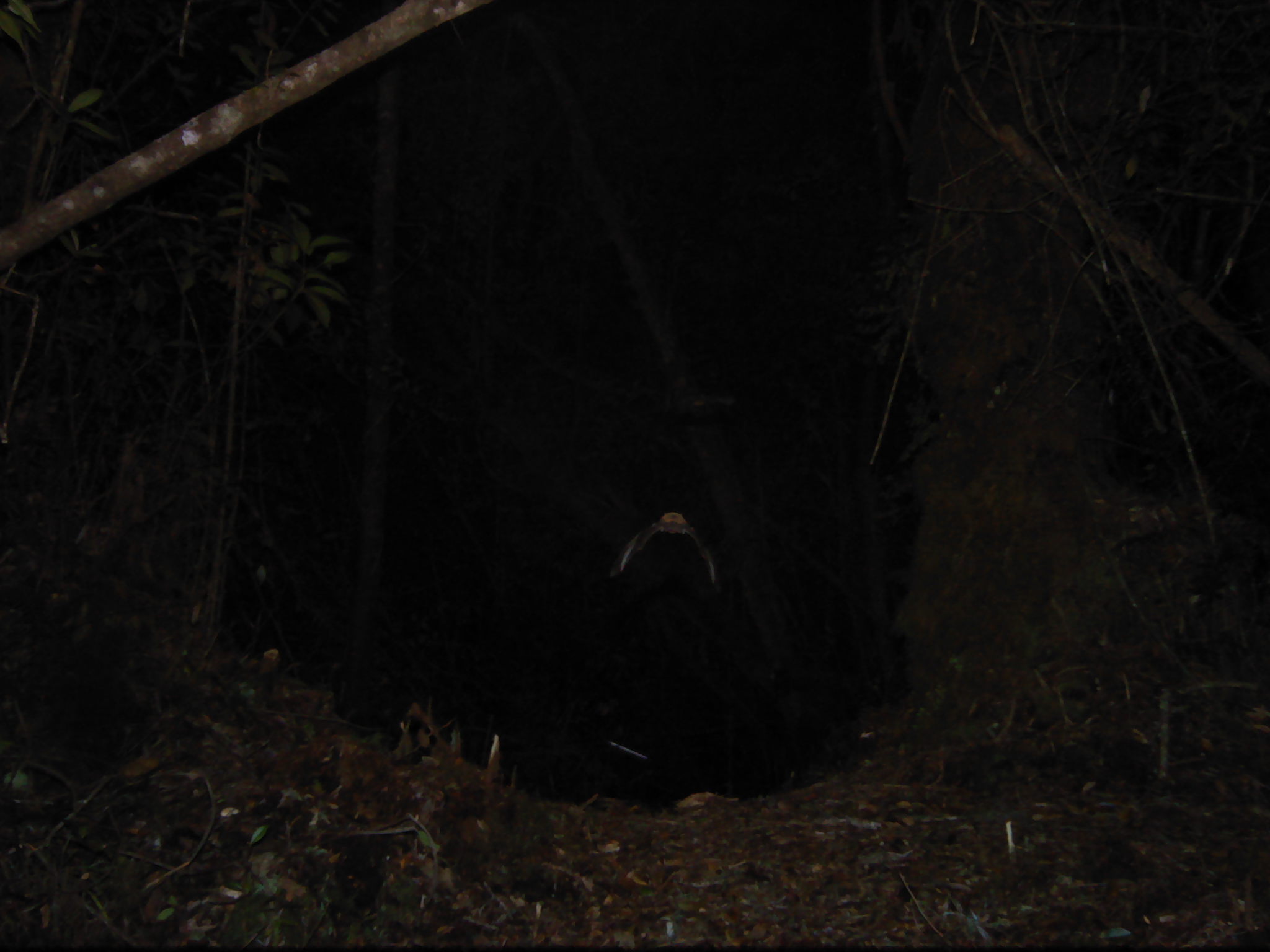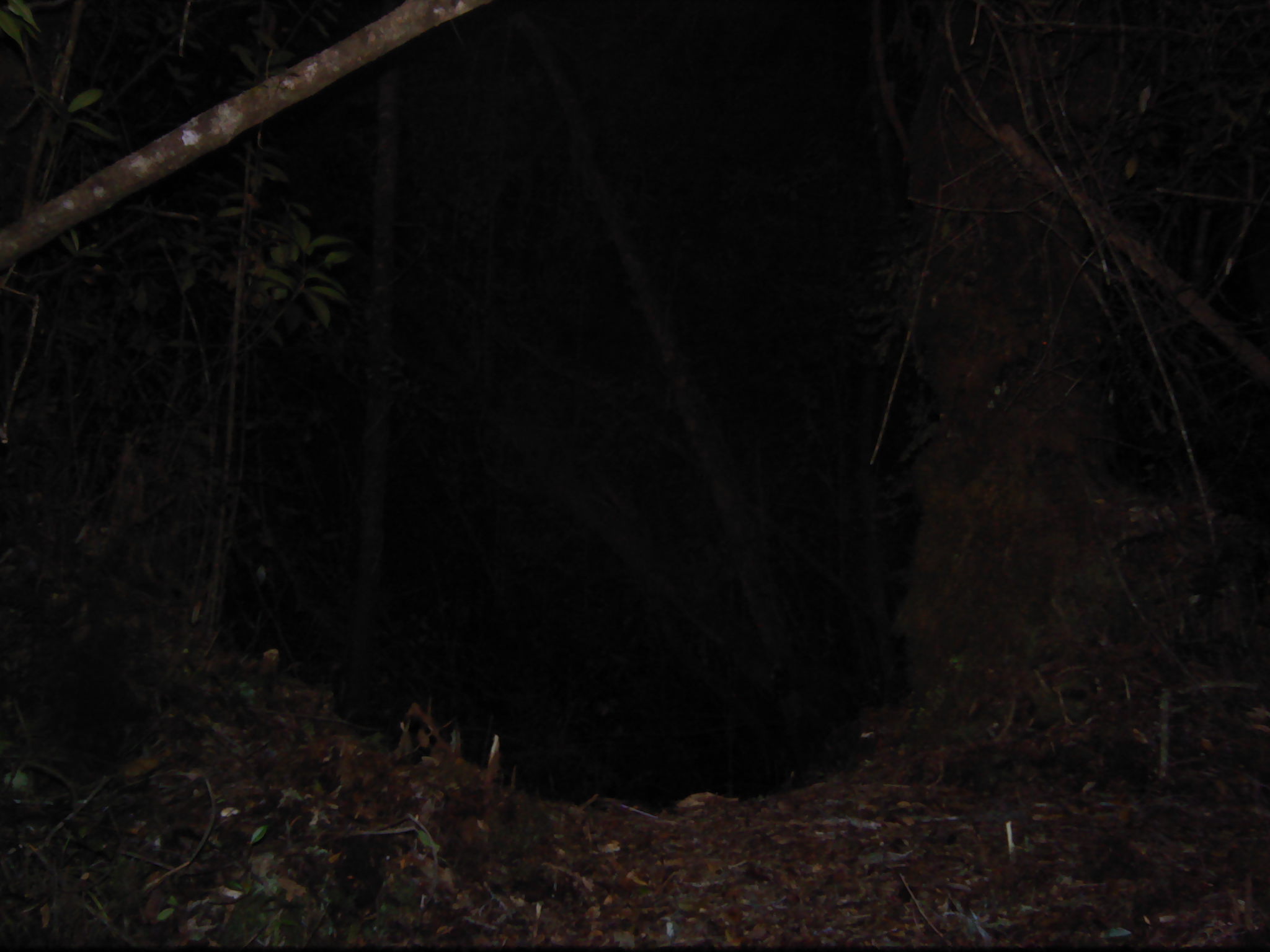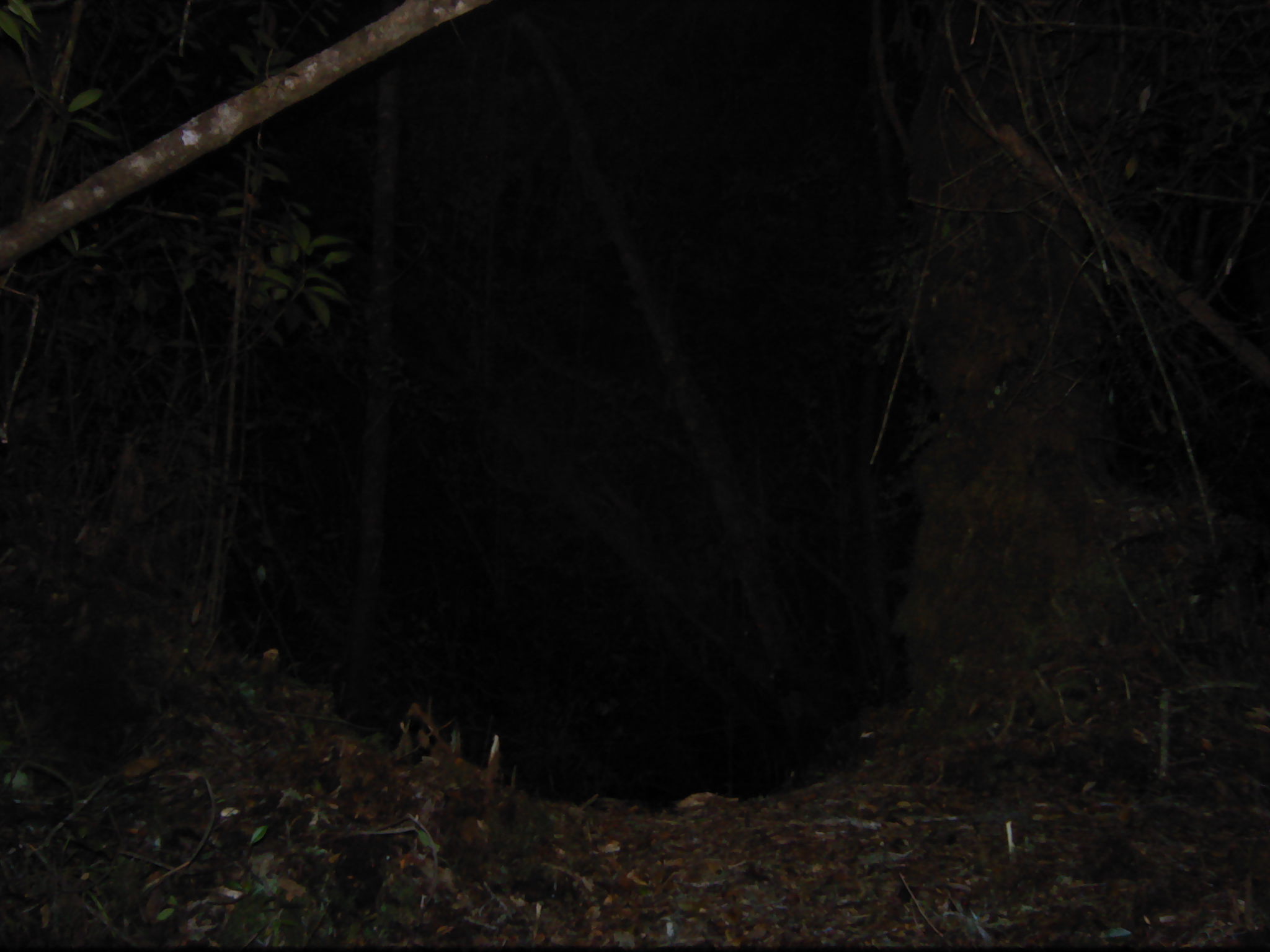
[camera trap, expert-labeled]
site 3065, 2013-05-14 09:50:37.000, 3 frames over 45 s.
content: unidentified animal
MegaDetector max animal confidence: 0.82